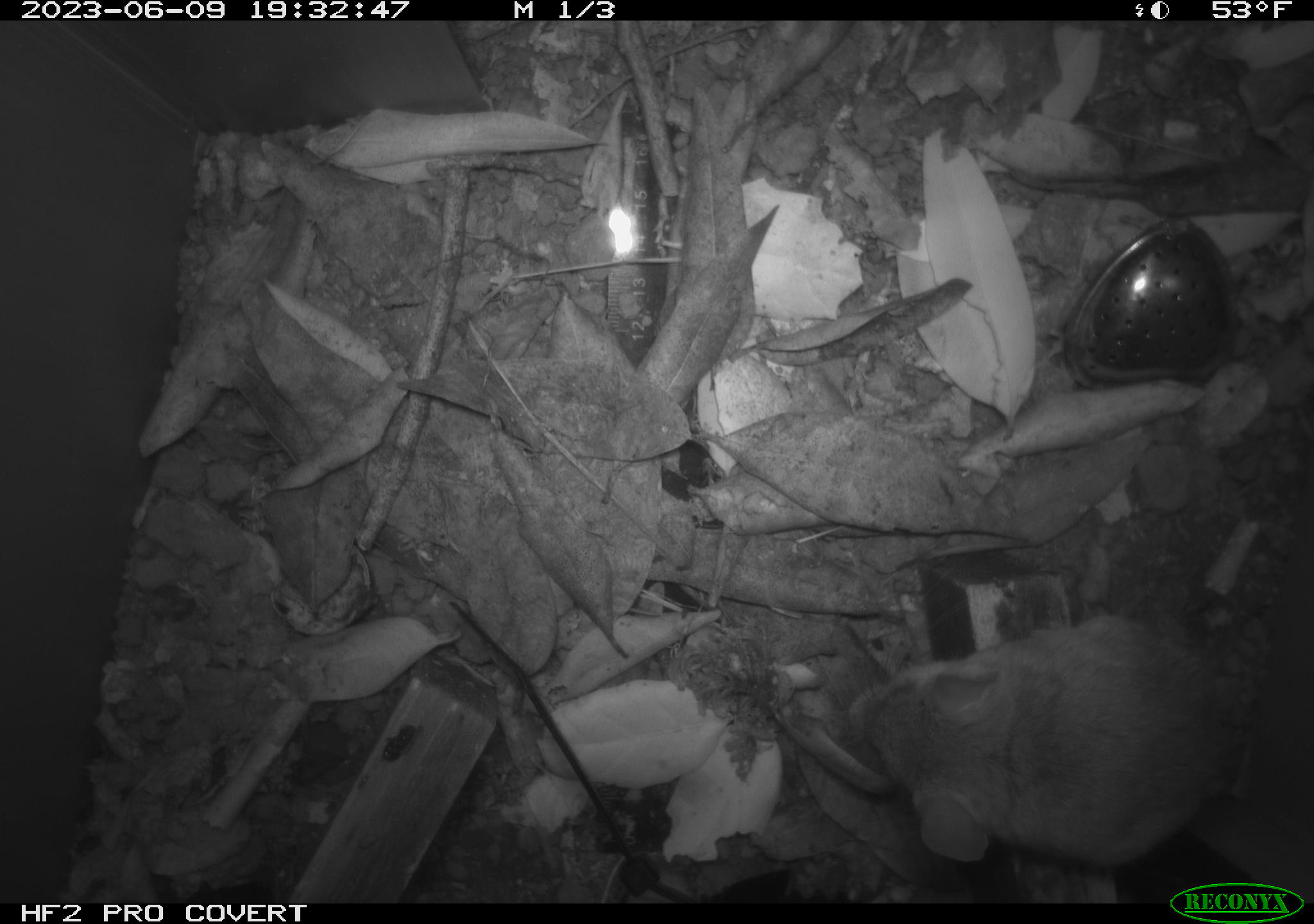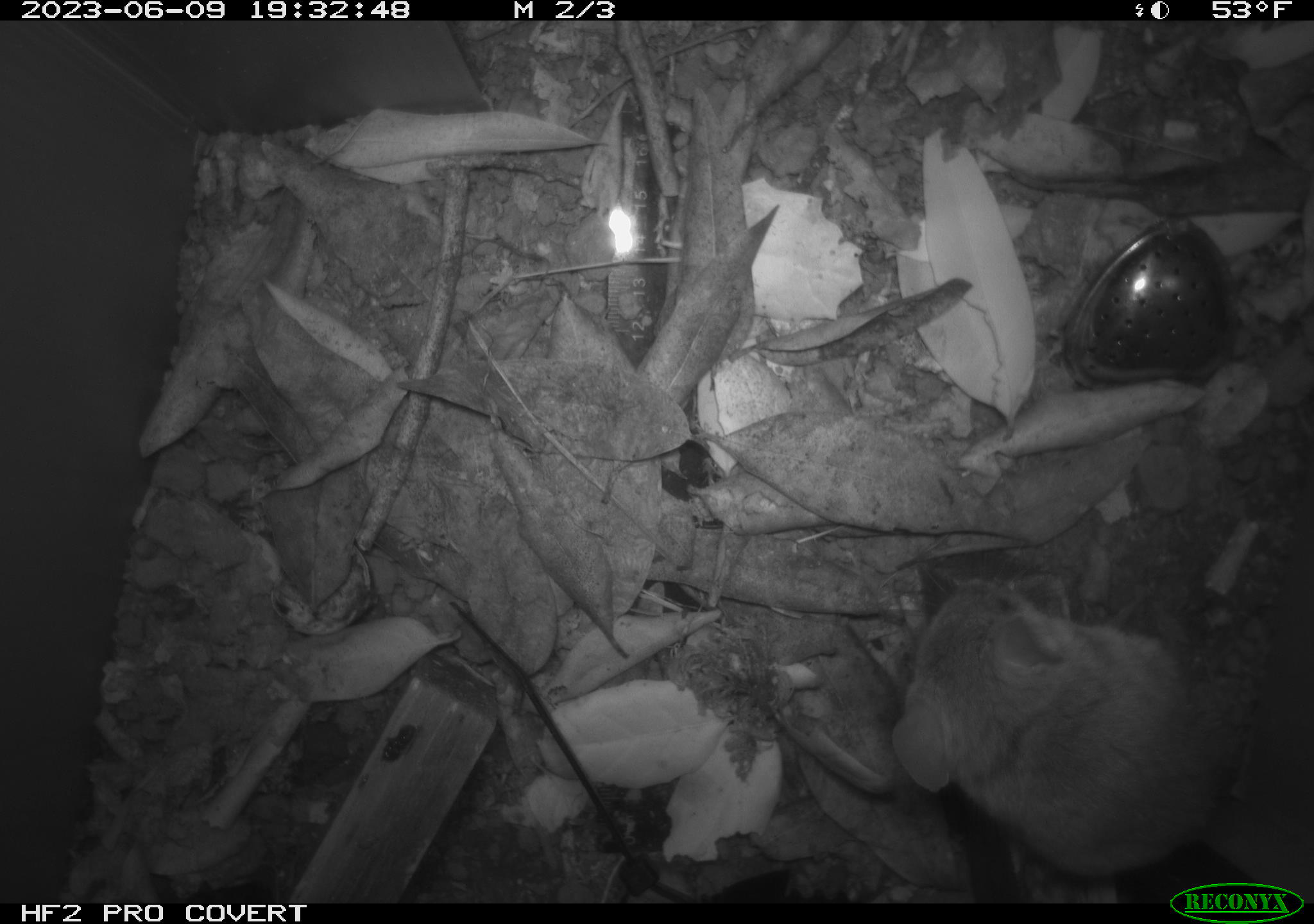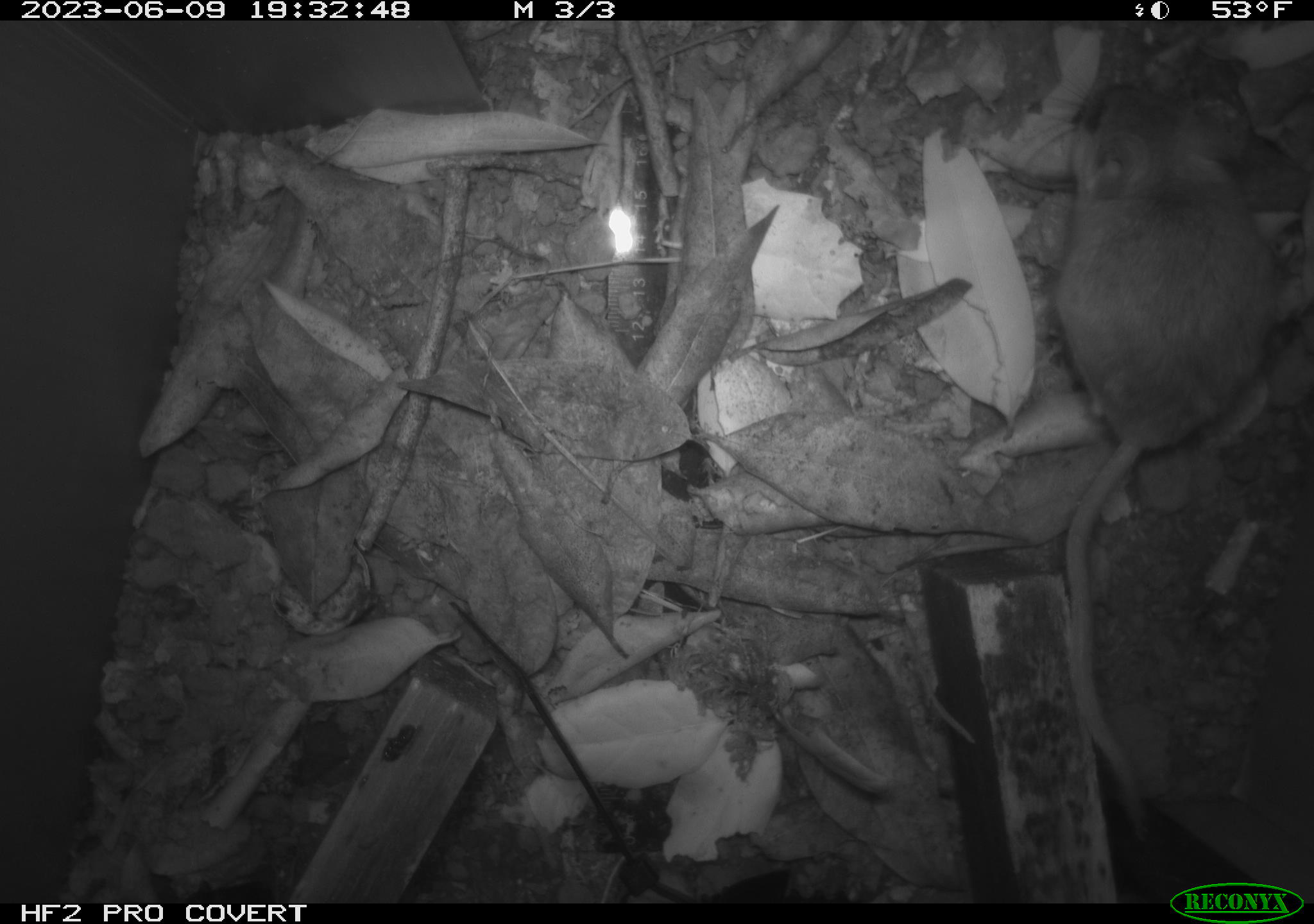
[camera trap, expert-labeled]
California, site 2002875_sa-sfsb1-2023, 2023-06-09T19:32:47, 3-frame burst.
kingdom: Animalia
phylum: Chordata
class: Mammalia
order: Rodentia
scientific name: Rodentia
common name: mouse species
Mouse species (Rodentia).